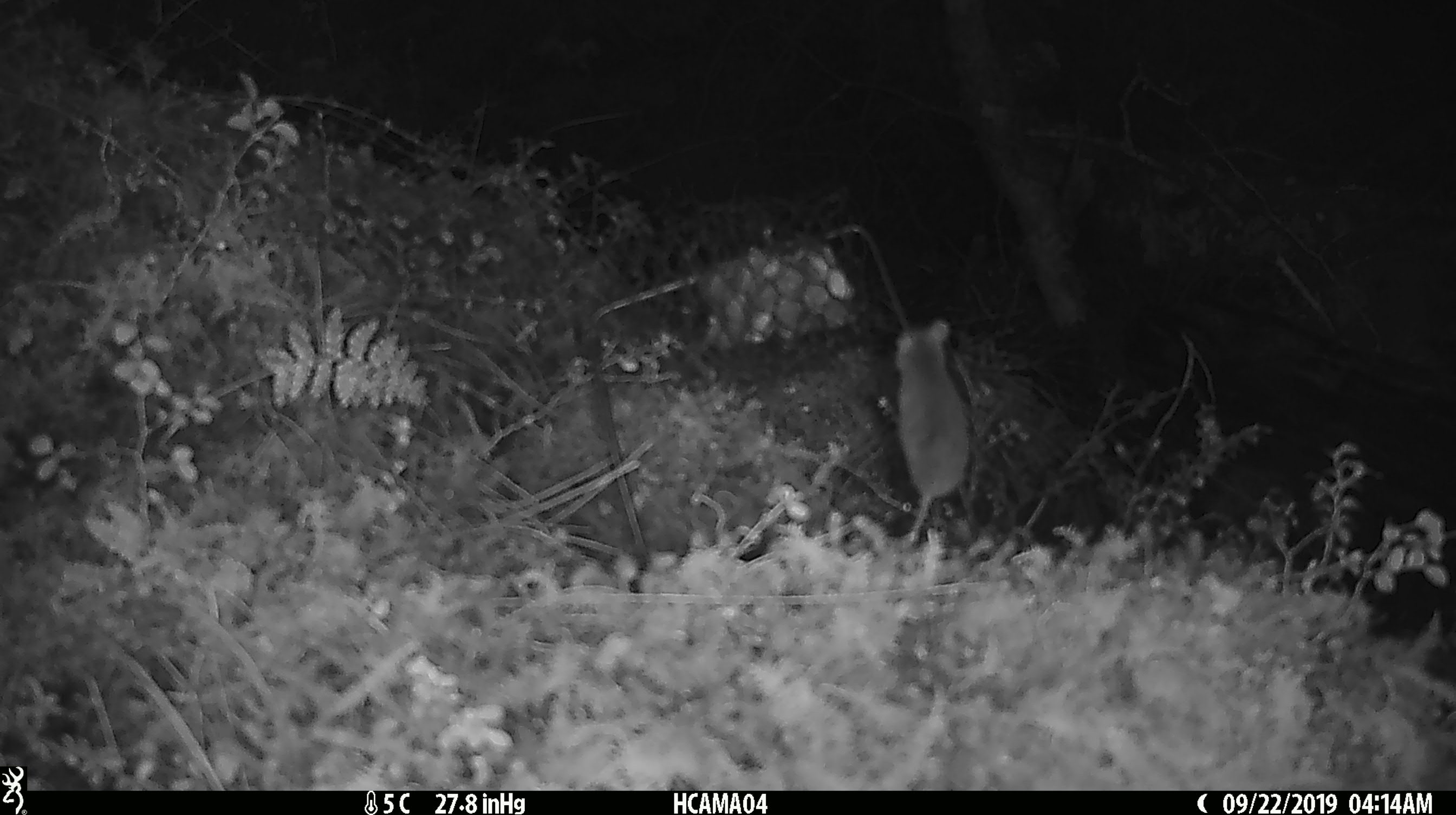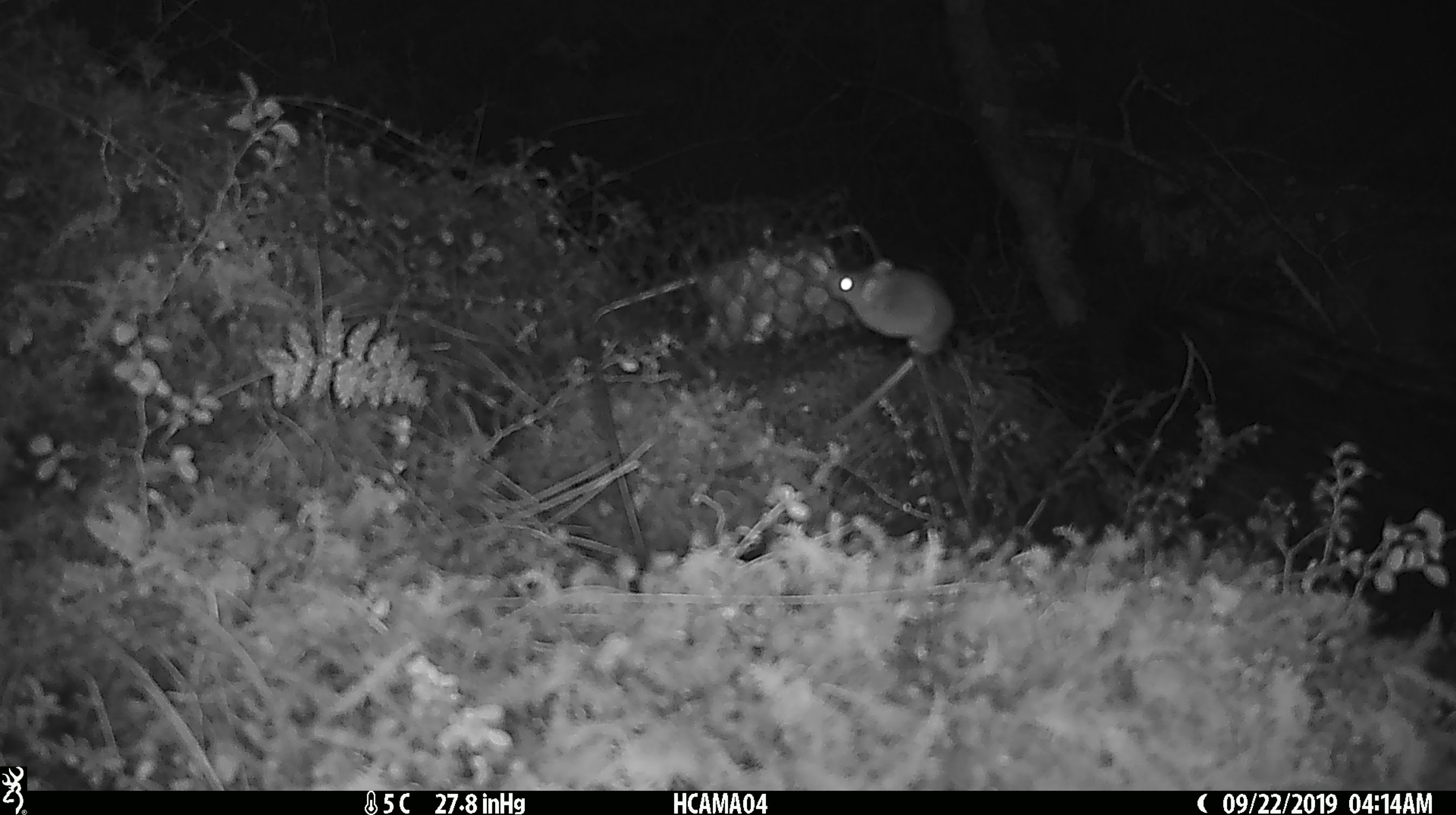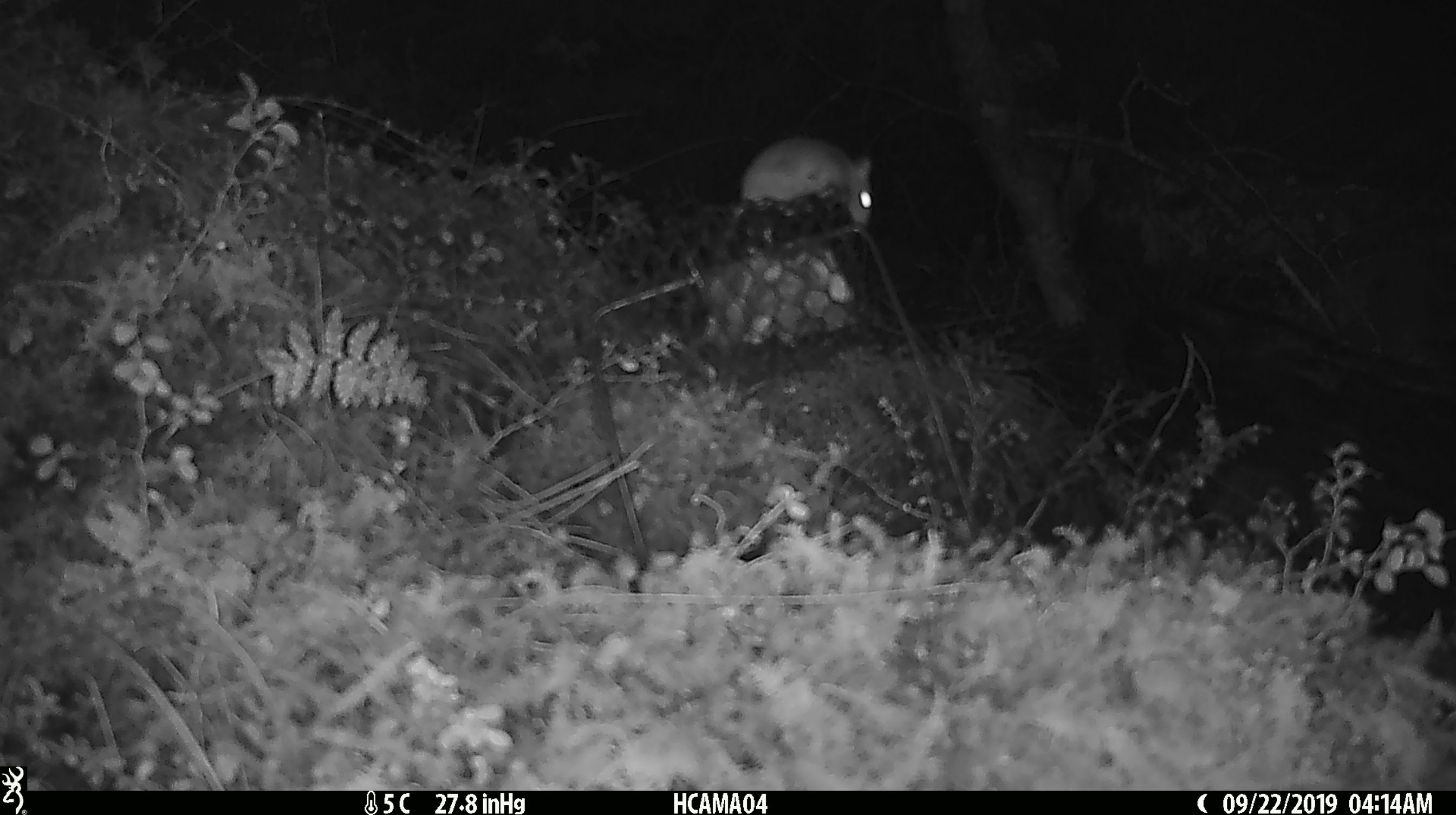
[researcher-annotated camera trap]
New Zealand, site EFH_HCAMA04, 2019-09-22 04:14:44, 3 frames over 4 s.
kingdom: Animalia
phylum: Chordata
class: Mammalia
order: Rodentia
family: Muridae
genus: Mus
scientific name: Mus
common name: mouse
Mouse (Mus).